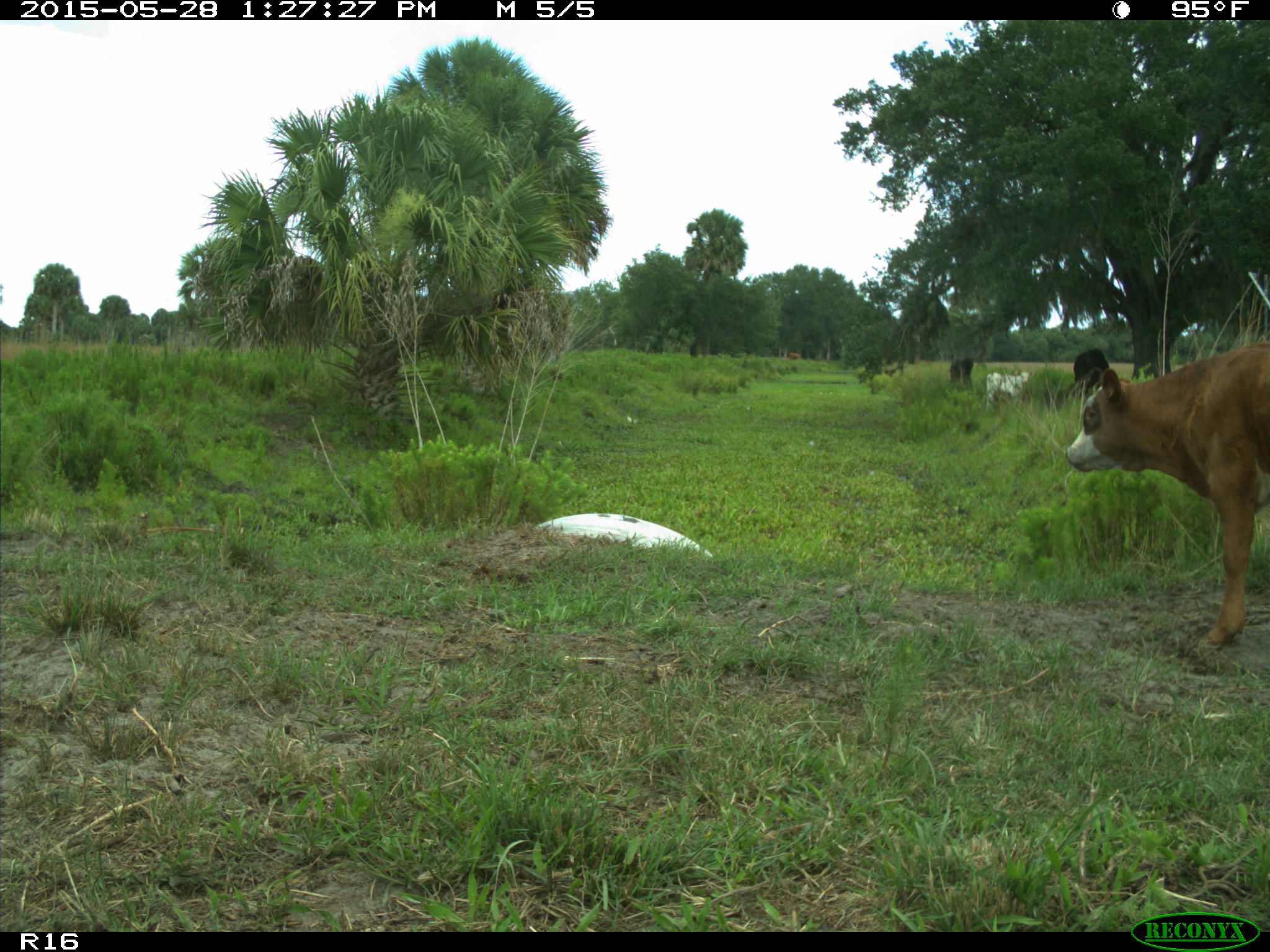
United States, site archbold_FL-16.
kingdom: Animalia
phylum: Chordata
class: Mammalia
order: Artiodactyla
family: Bovidae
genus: Bos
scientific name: Bos taurus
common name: domestic cow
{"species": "Bos taurus (domestic cow)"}